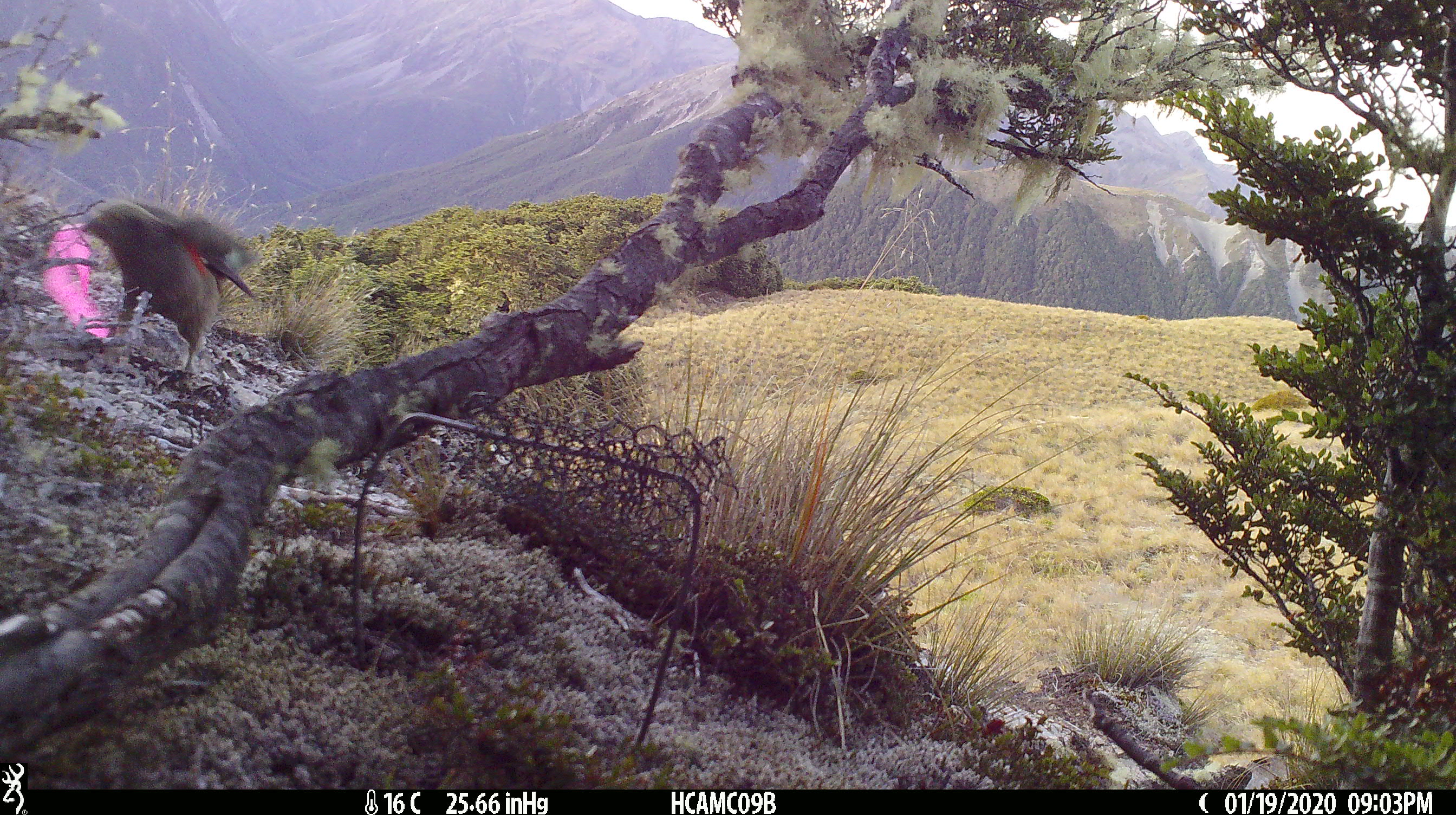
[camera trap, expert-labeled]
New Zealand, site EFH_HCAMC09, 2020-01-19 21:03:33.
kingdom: Animalia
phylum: Chordata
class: Aves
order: Psittaciformes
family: Strigopidae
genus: Nestor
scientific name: Nestor notabilis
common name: kea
Kea (Nestor notabilis).